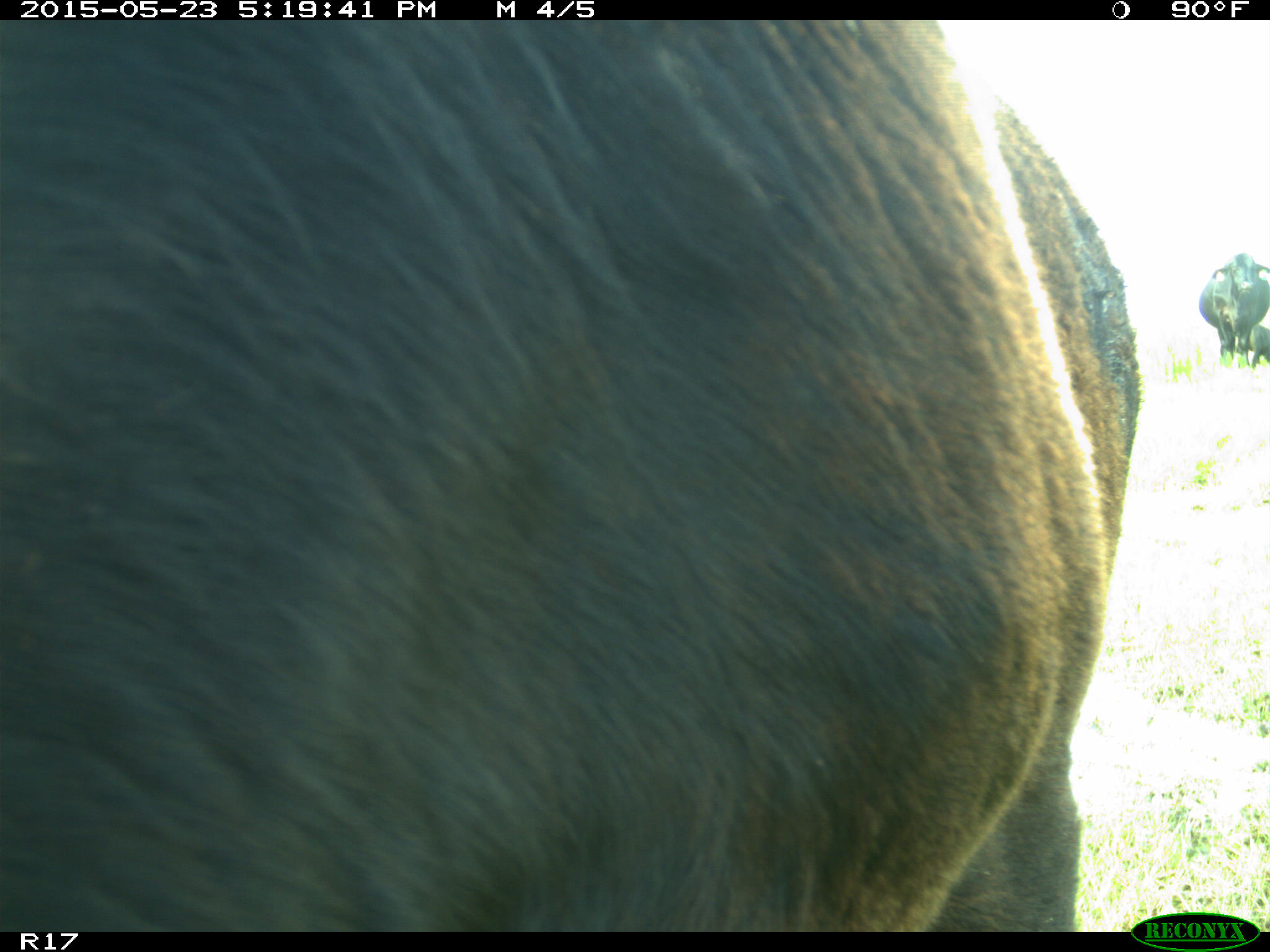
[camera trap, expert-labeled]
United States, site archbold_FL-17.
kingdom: Animalia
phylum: Chordata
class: Mammalia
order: Artiodactyla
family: Bovidae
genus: Bos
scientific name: Bos taurus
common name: domestic cow